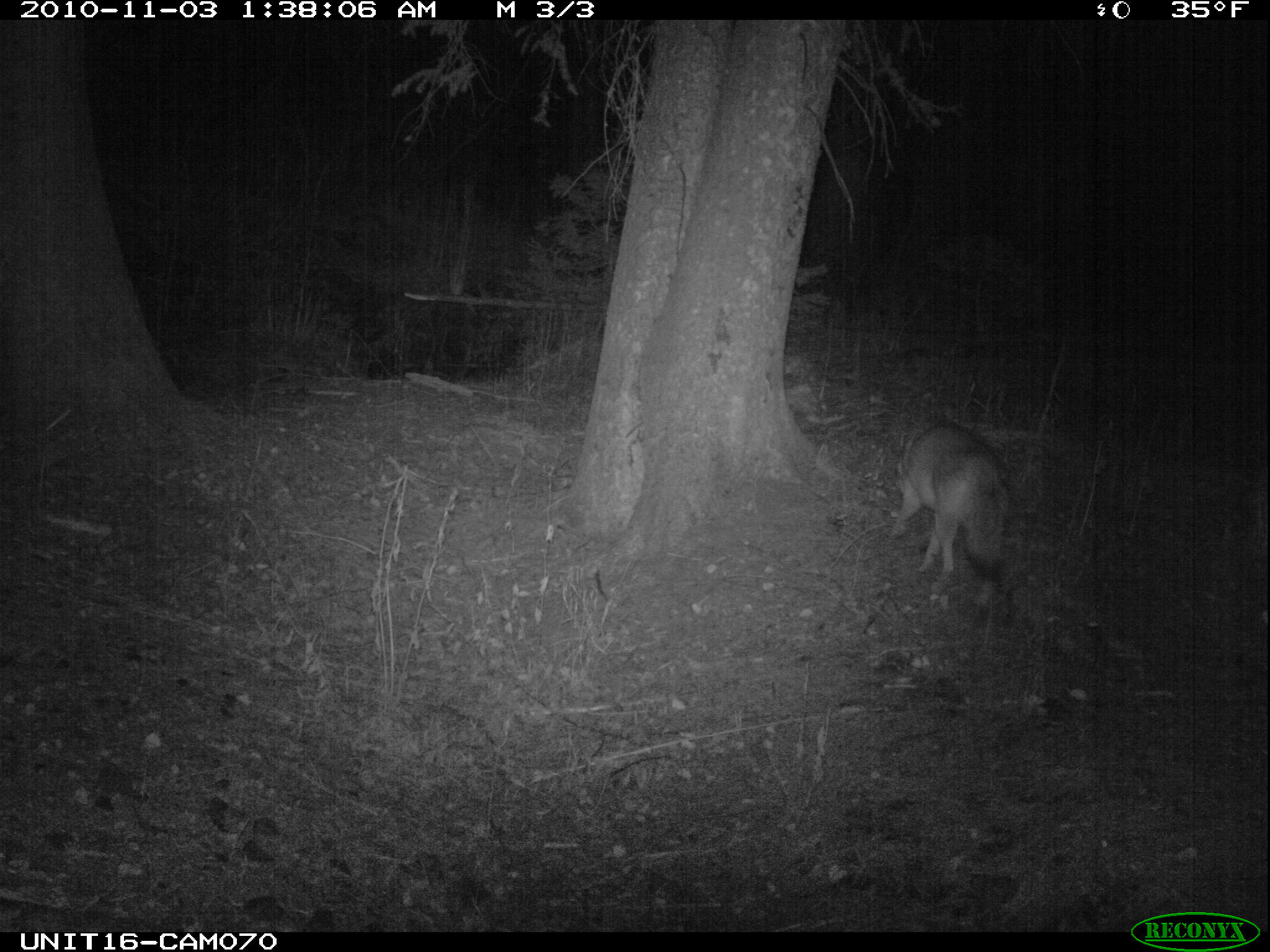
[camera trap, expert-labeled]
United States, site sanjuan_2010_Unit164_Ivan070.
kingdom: Animalia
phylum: Chordata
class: Mammalia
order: Carnivora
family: Canidae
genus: Canis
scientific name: Canis latrans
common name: coyote